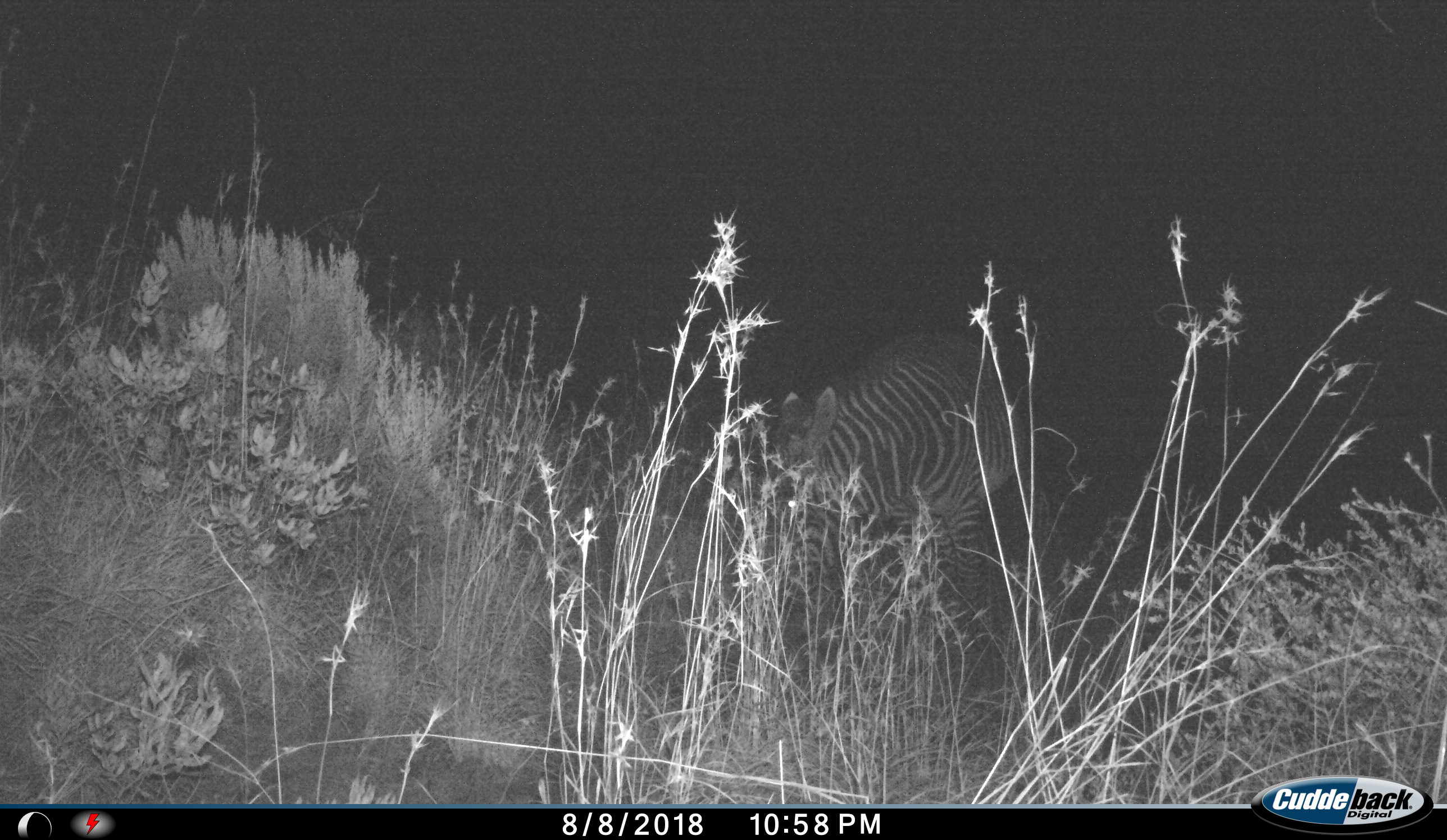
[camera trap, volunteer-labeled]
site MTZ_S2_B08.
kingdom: Animalia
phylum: Chordata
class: Mammalia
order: Perissodactyla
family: Equidae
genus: Equus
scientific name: Equus zebra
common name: mountain zebra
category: zebramountain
Zebramountain (mountain zebra) (Equus zebra), count 1. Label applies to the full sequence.